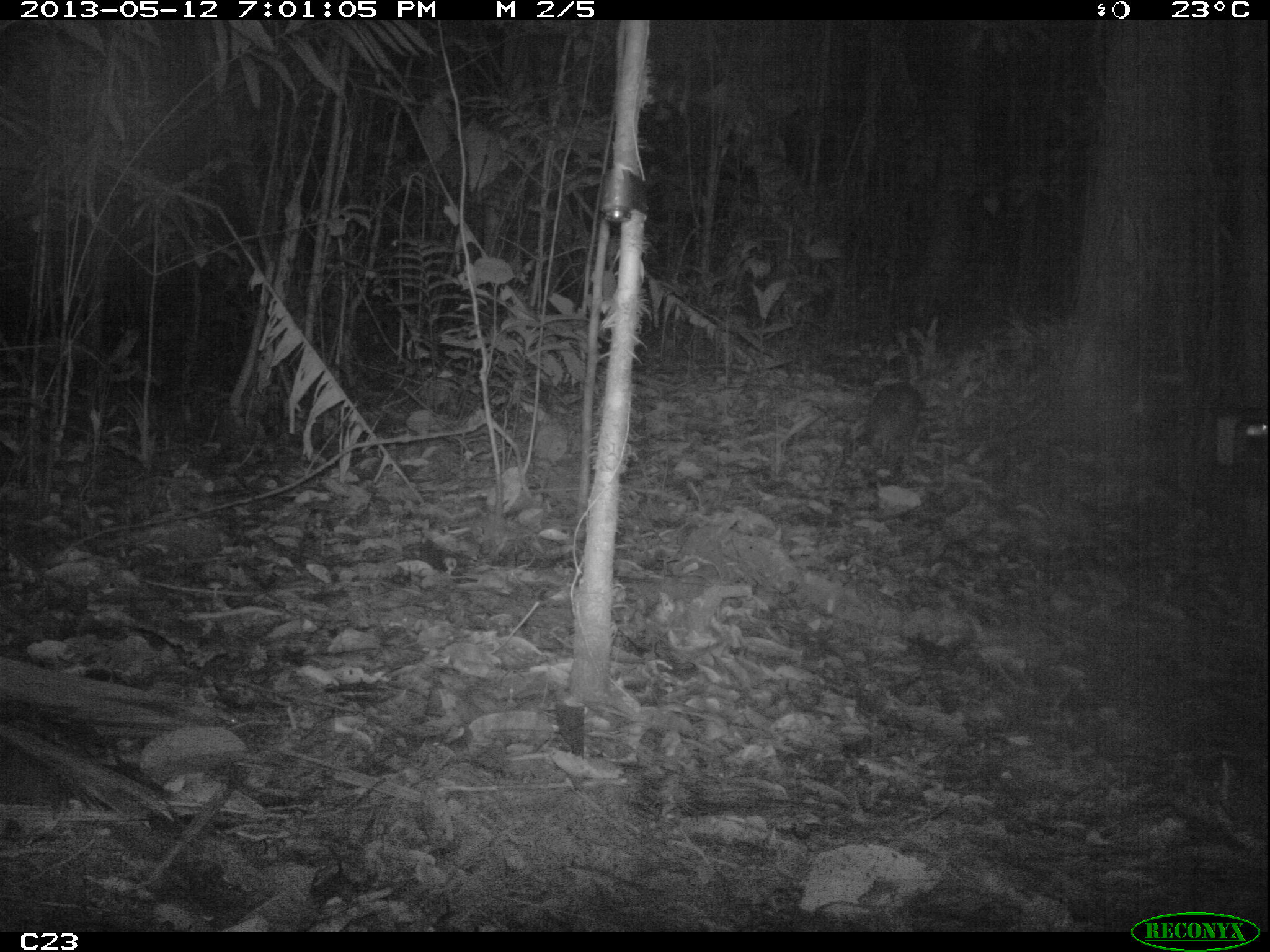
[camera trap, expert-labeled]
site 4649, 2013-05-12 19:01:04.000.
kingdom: Animalia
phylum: Chordata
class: Mammalia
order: Rodentia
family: Cuniculidae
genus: Cuniculus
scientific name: Cuniculus paca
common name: spotted paca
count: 1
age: adult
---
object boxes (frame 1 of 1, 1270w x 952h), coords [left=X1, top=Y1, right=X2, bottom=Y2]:
cuniculus paca: [left=857, top=383, right=923, bottom=467]